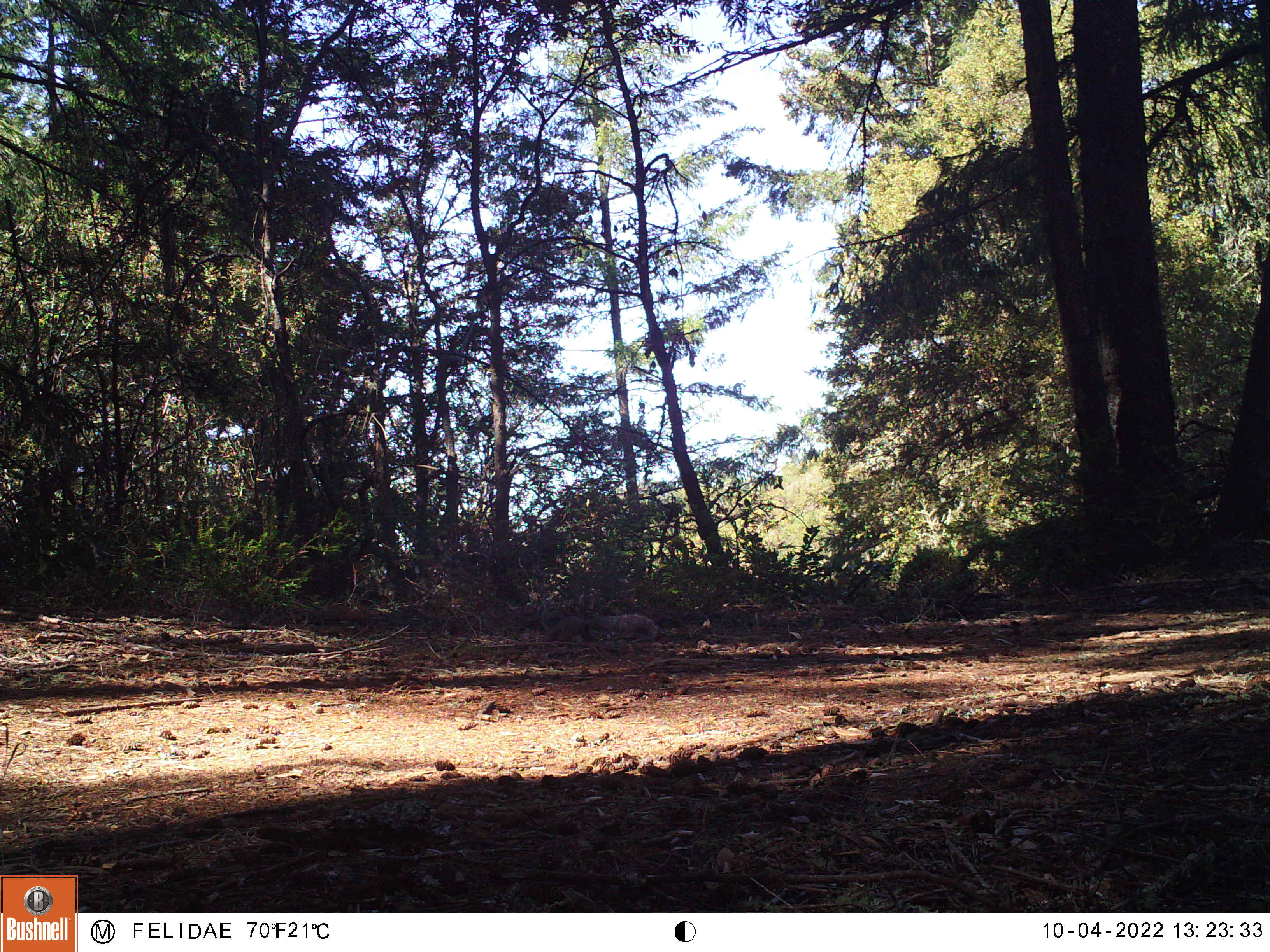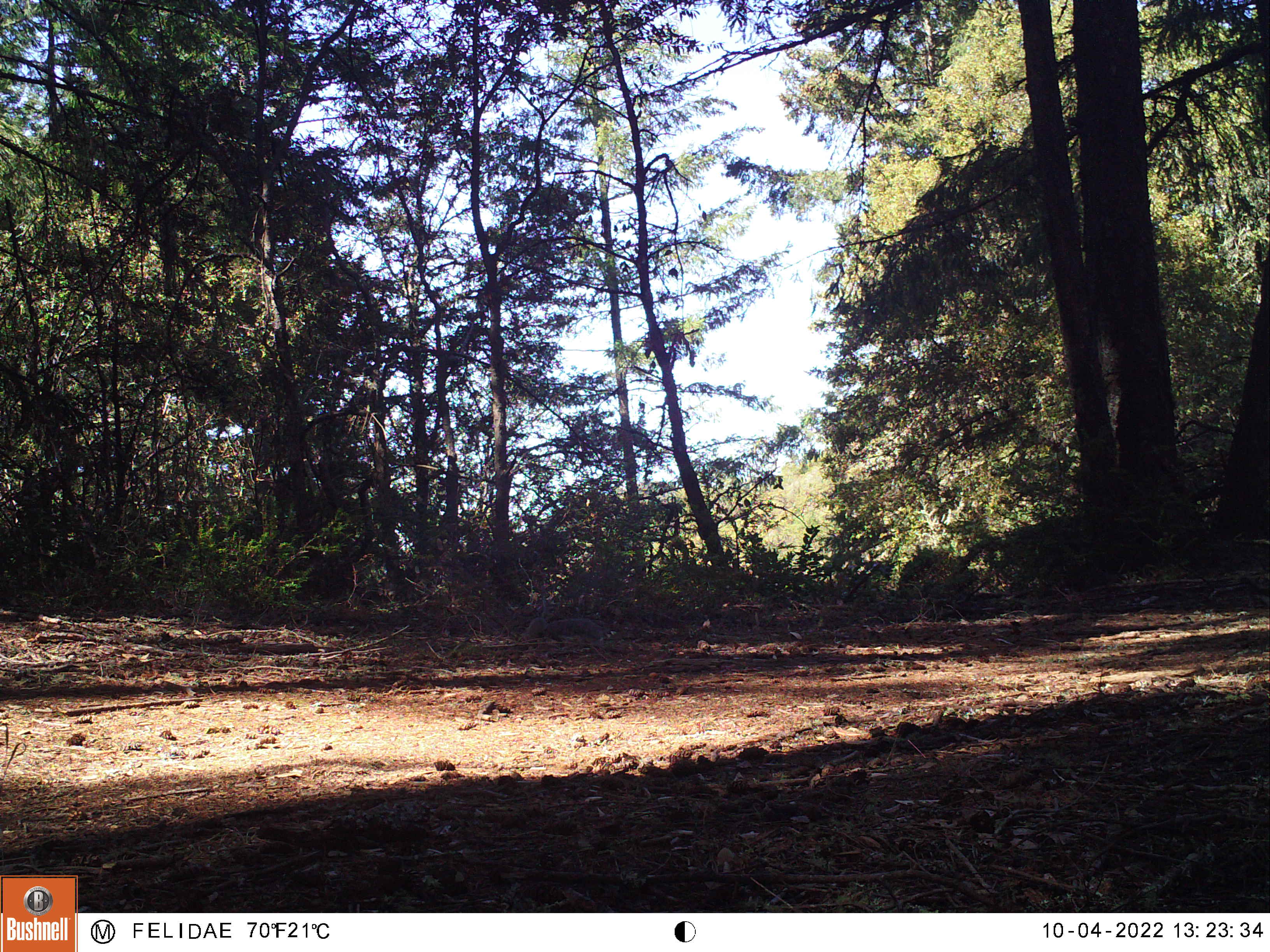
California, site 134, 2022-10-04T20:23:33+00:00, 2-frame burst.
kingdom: Animalia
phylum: Chordata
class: Mammalia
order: Rodentia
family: Sciuridae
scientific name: Sciuridae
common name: squirrel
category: unknown squirrel